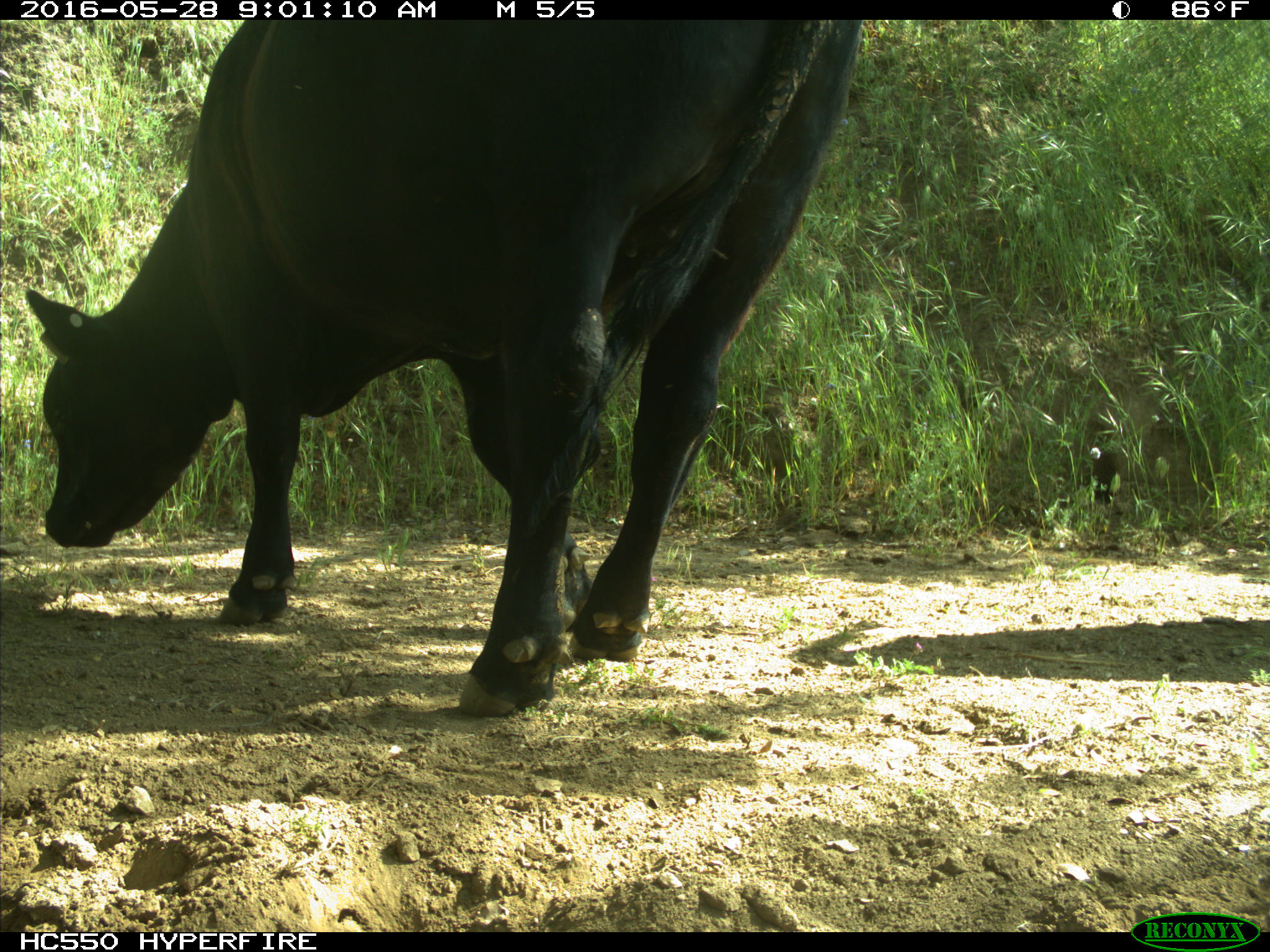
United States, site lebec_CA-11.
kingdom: Animalia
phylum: Chordata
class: Mammalia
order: Artiodactyla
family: Bovidae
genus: Bos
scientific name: Bos taurus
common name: domestic cow